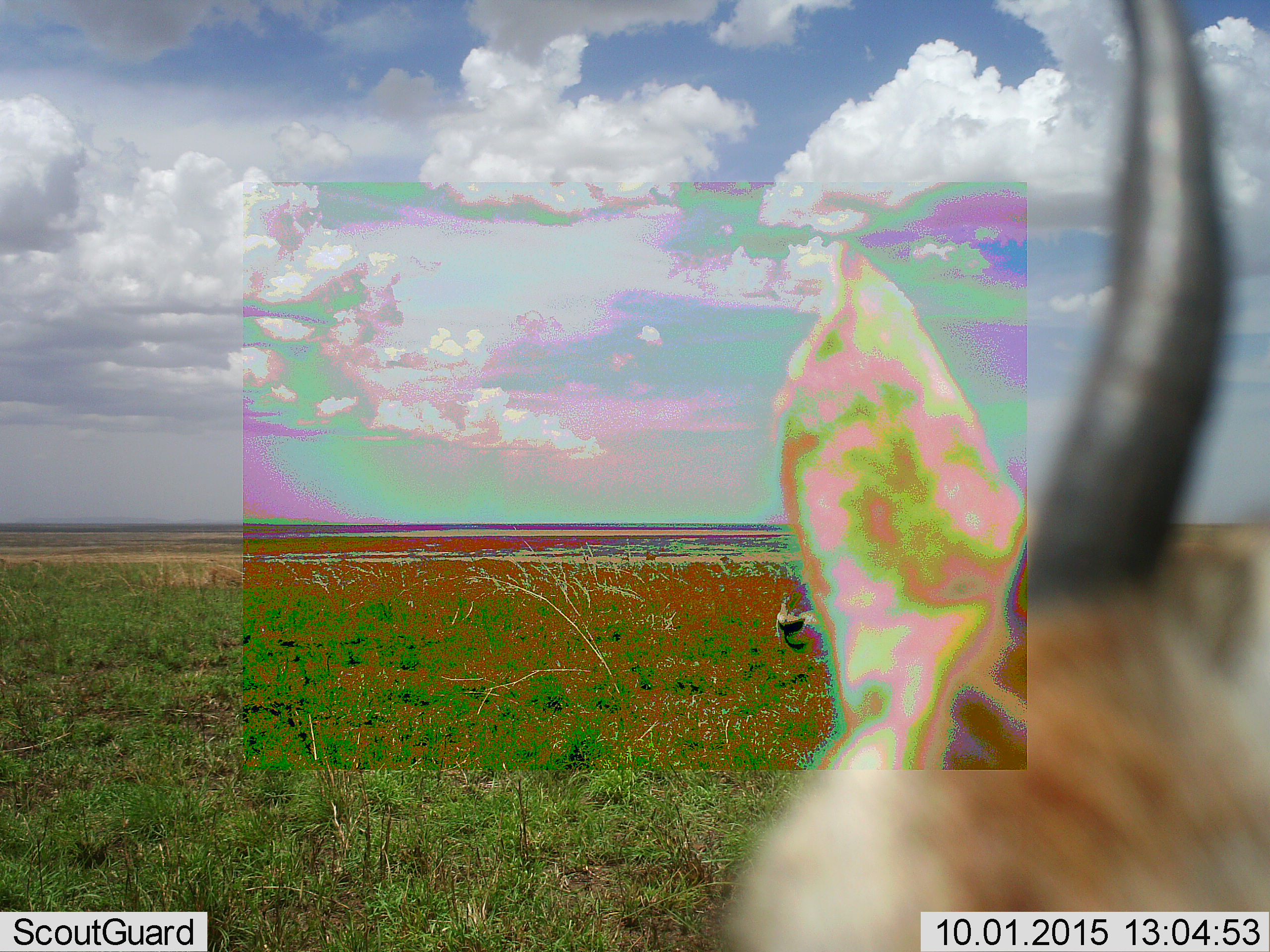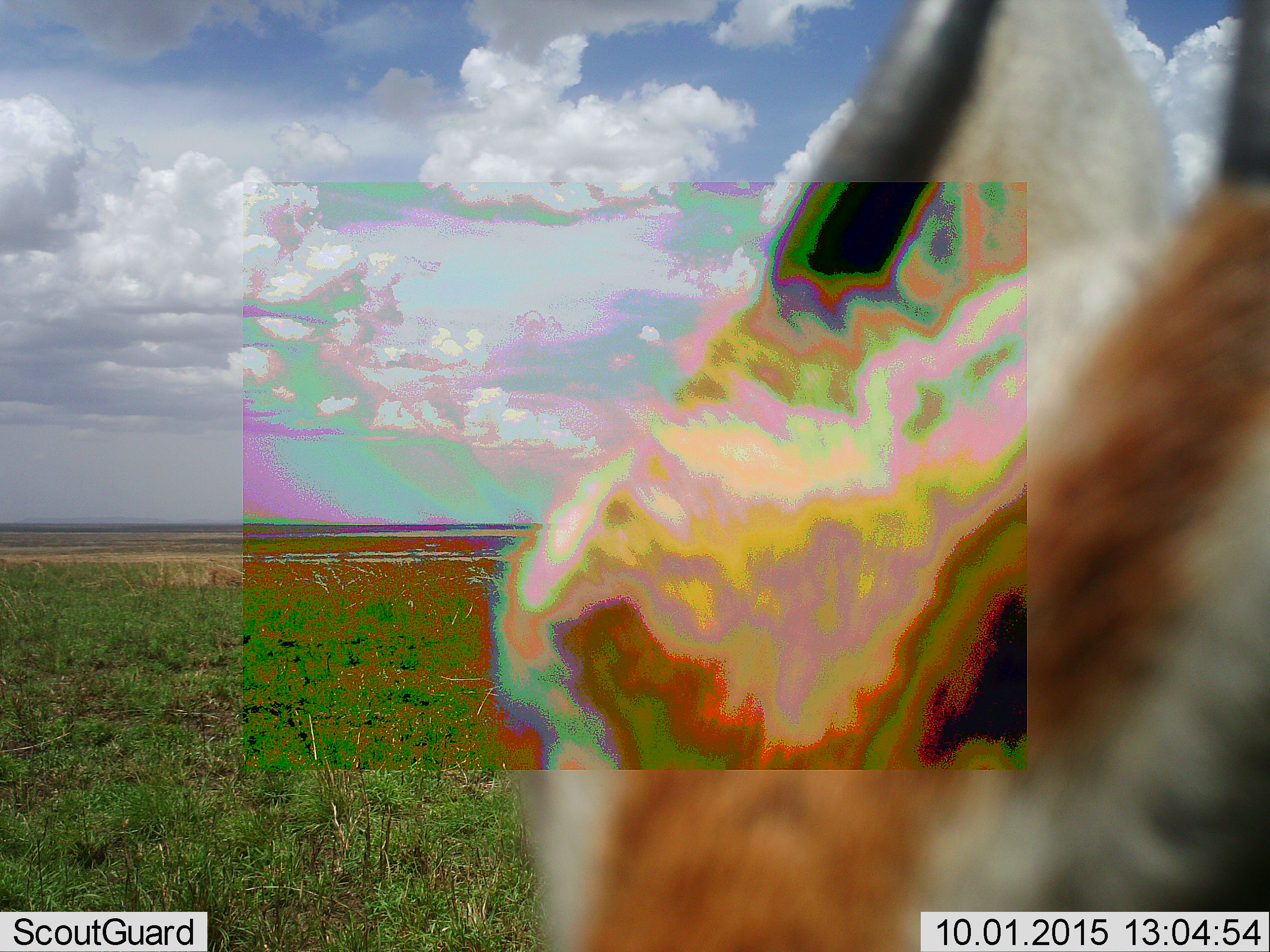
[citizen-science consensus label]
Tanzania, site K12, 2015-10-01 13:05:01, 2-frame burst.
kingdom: Animalia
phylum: Chordata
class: Mammalia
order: Artiodactyla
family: Bovidae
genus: Eudorcas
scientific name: Eudorcas thomsonii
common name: thomson's gazelle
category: gazellethomsons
Gazellethomsons (thomson's gazelle) (Eudorcas thomsonii), count 2. Behavior (volunteer vote fractions): standing 67%, resting 0%, moving 67%, interacting 22%. Young present (vote fraction): 0%. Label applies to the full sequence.